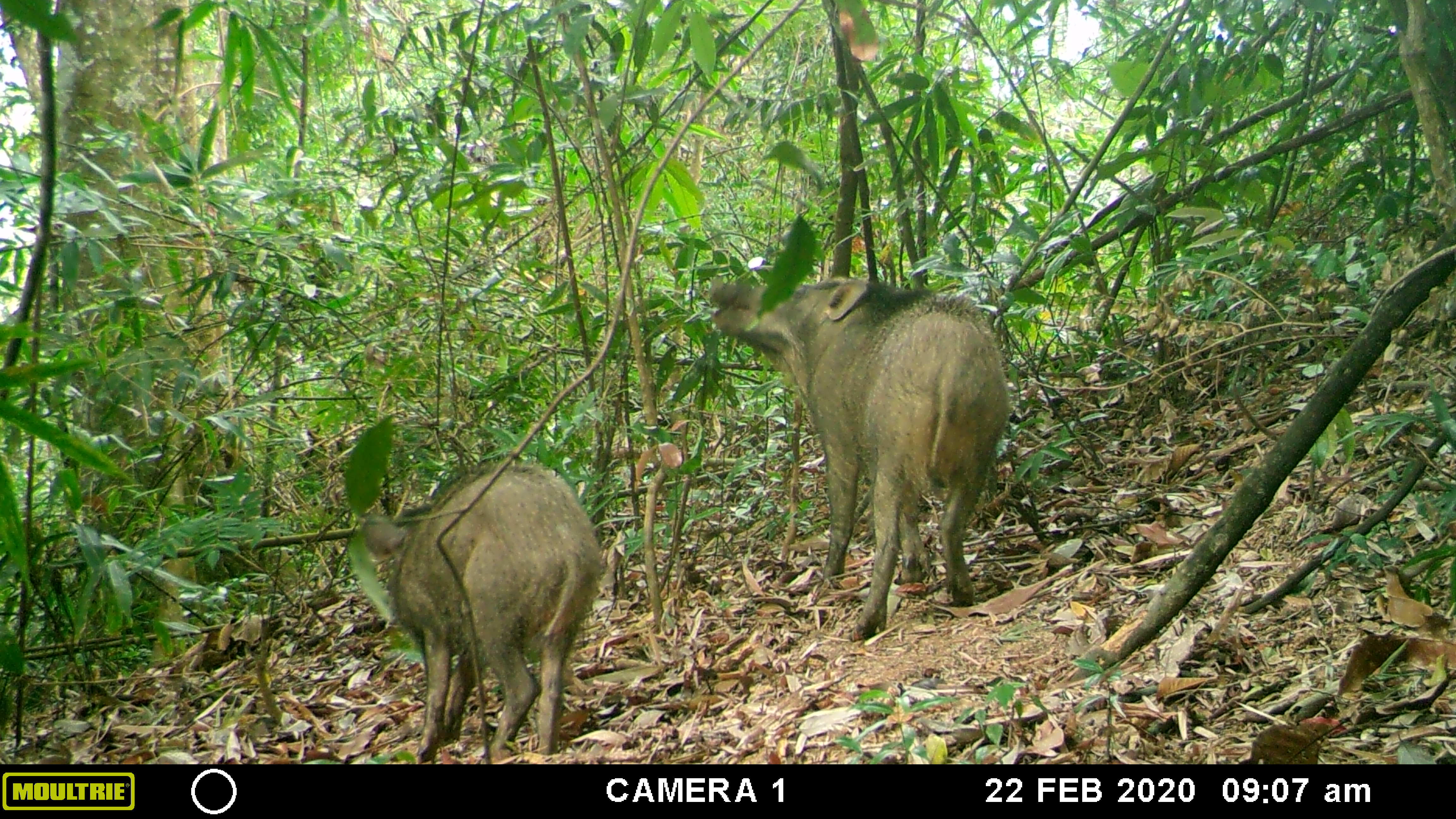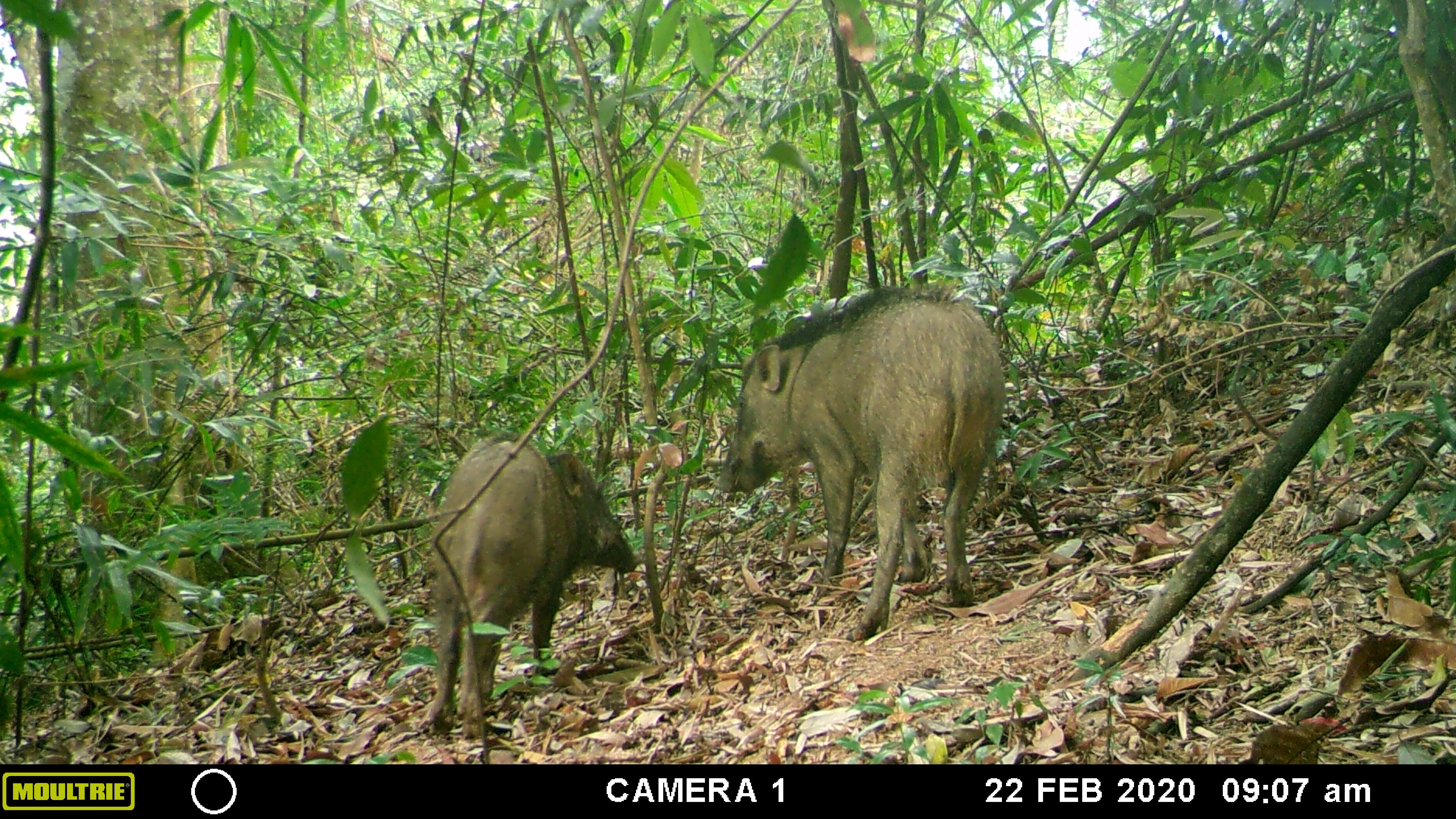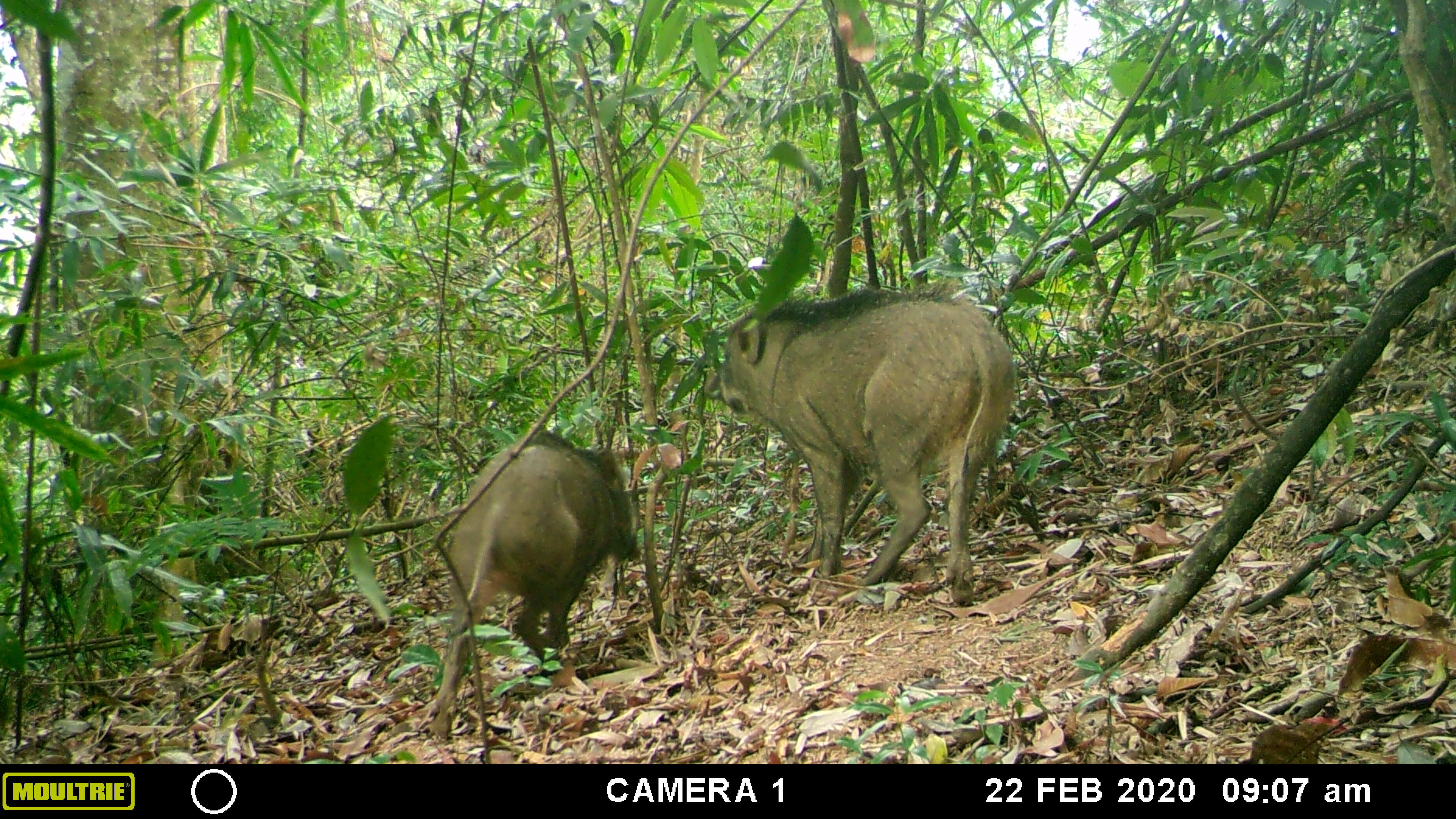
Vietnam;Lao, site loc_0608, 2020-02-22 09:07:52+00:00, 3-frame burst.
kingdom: Animalia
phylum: Chordata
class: Mammalia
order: Artiodactyla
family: Suidae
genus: Sus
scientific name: Sus scrofa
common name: eurasian wild pig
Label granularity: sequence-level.